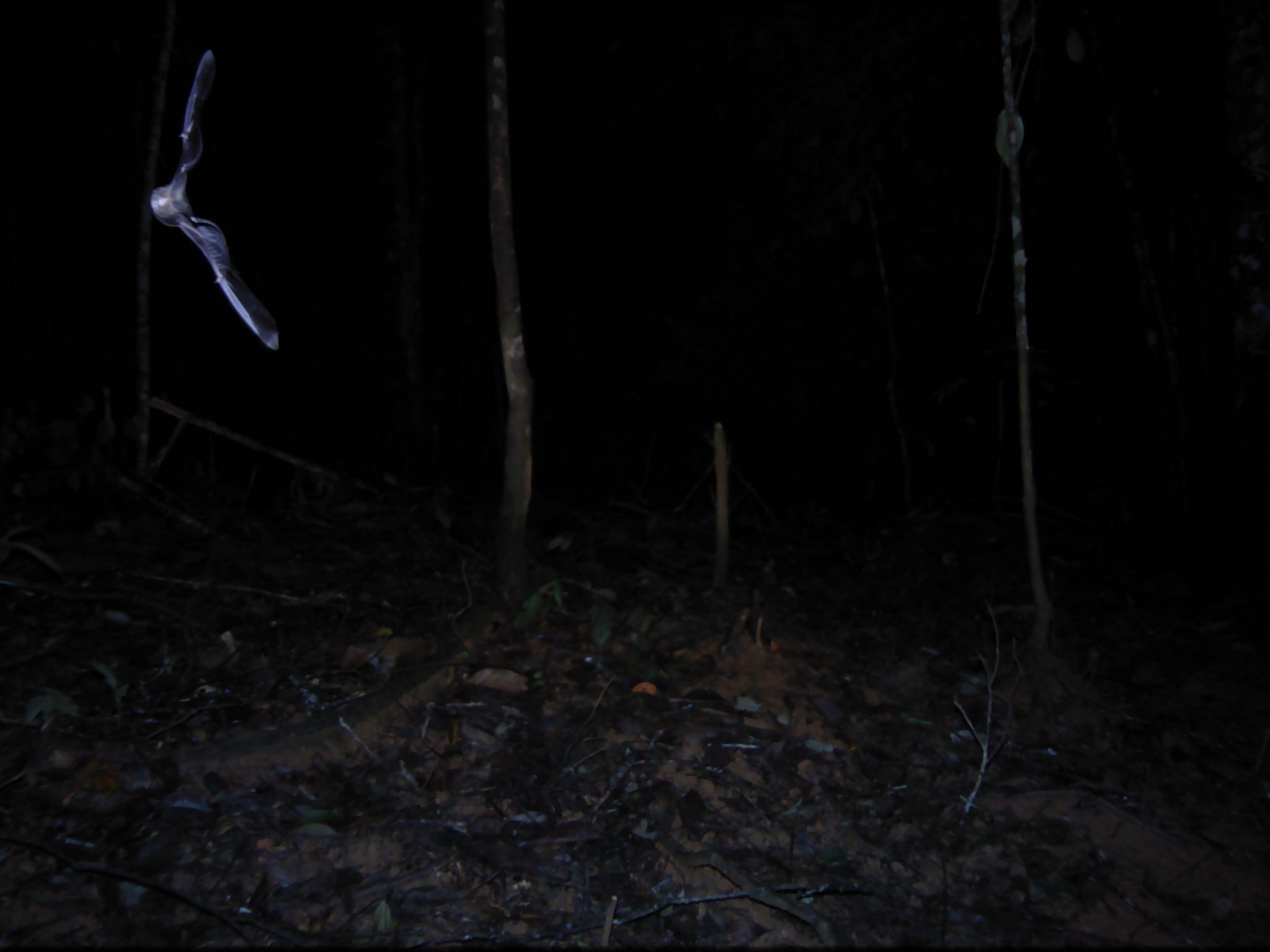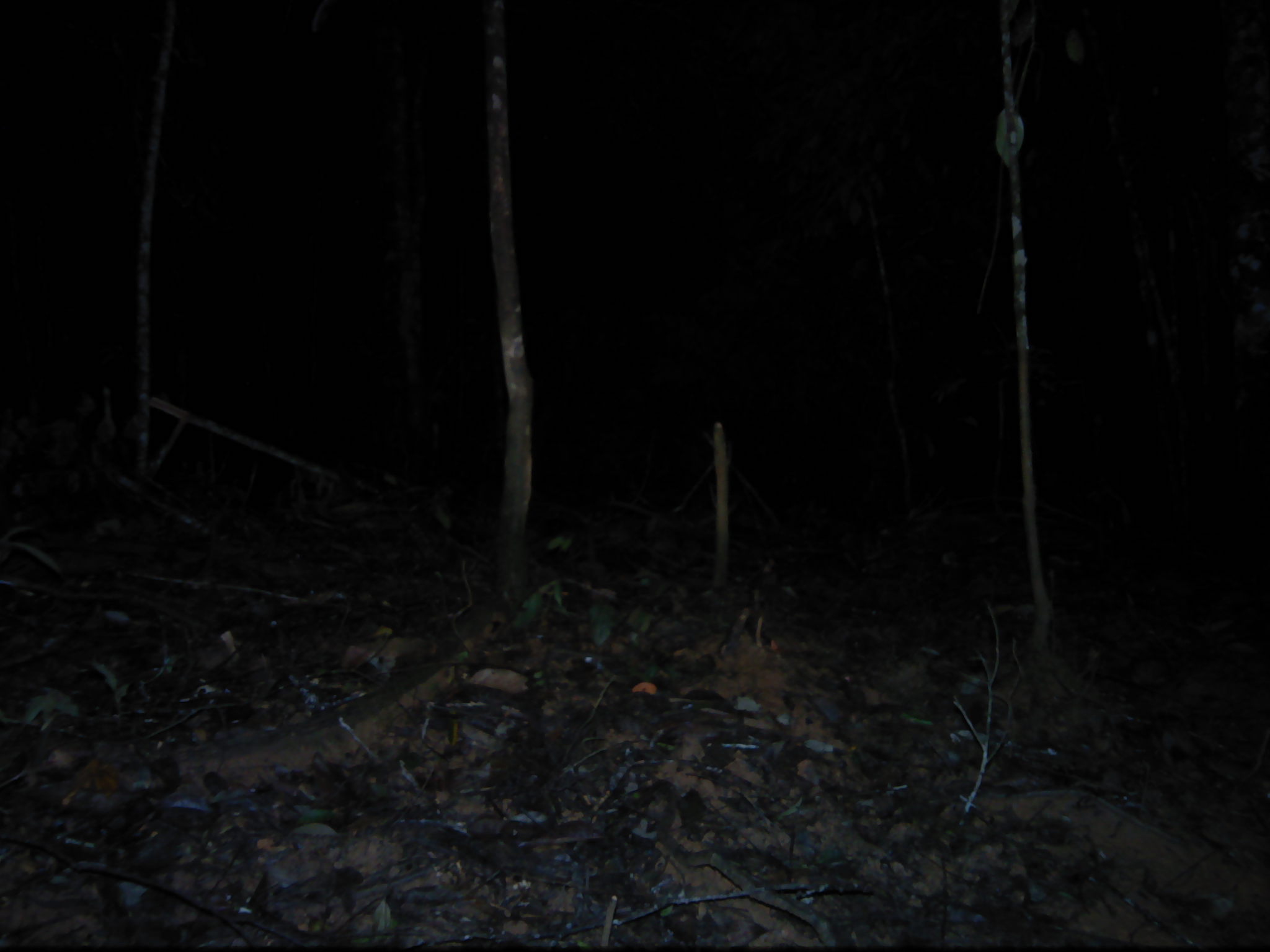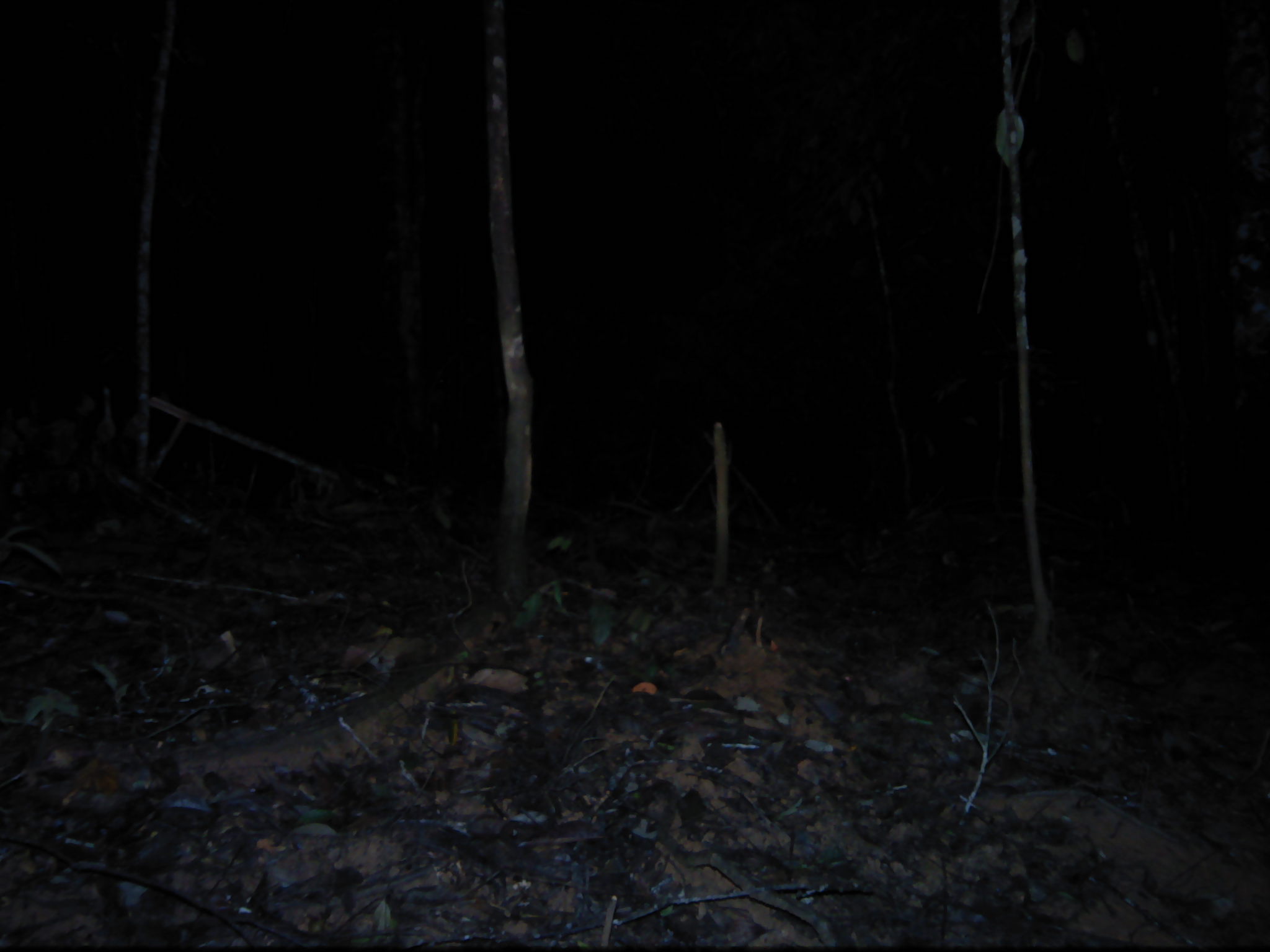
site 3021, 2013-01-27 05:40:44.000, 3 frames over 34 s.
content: unidentified animal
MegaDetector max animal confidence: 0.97